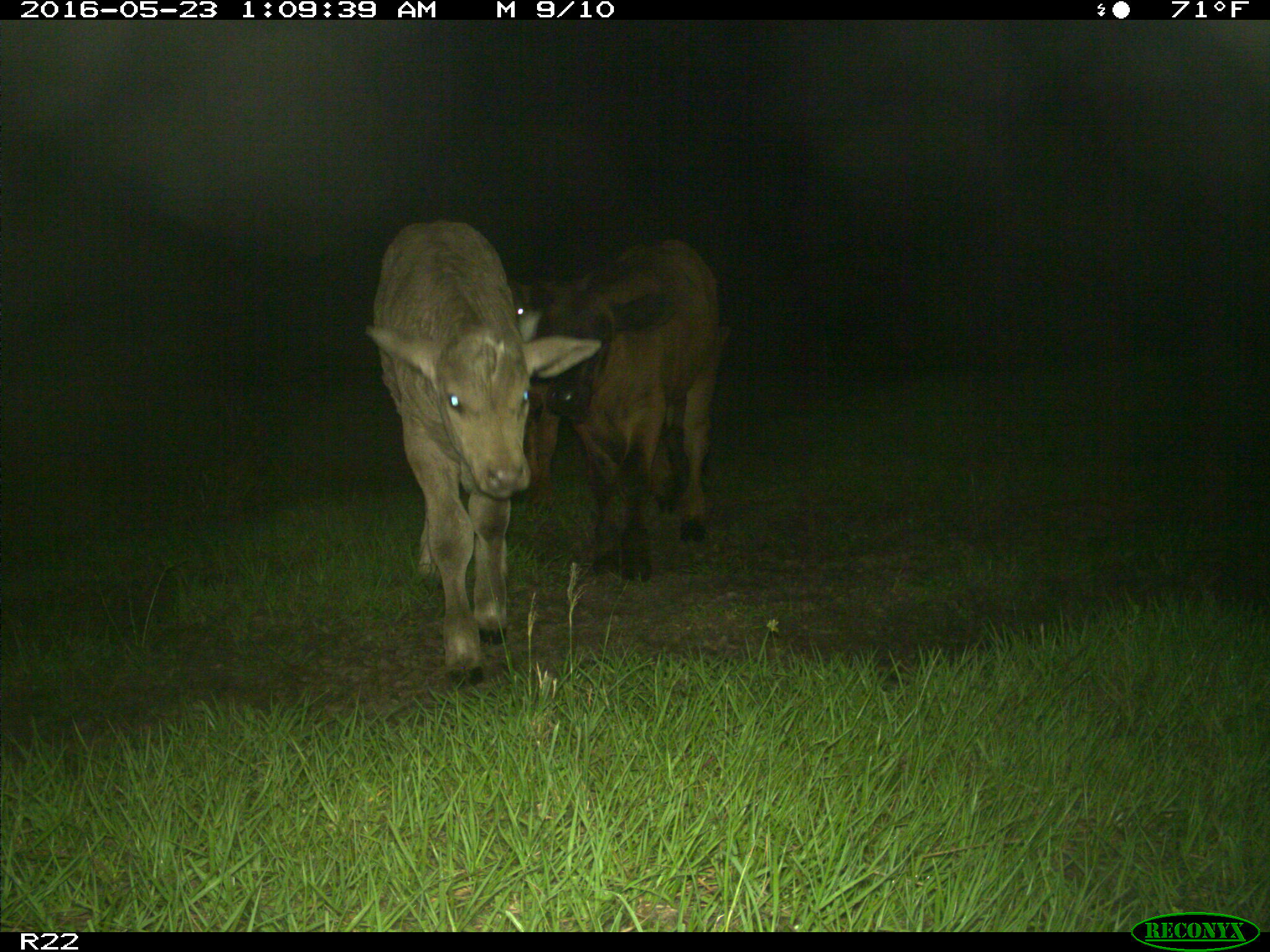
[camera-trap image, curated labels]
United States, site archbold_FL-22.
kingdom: Animalia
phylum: Chordata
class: Mammalia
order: Artiodactyla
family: Bovidae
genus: Bos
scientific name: Bos taurus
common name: domestic cow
Bos taurus (domestic cow).